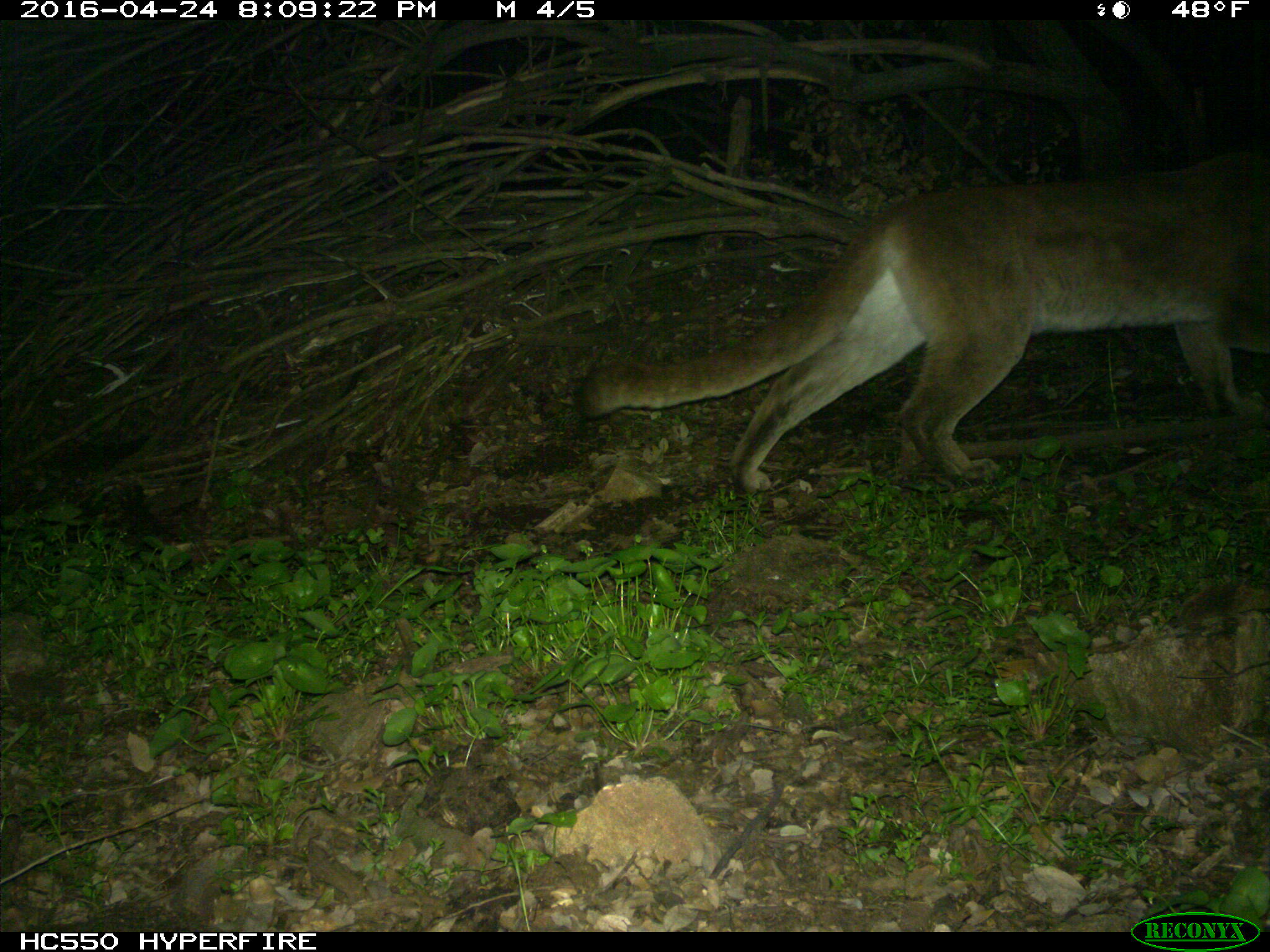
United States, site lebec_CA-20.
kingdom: Animalia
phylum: Chordata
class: Mammalia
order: Carnivora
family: Felidae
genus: Puma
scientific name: Puma concolor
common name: mountain lion